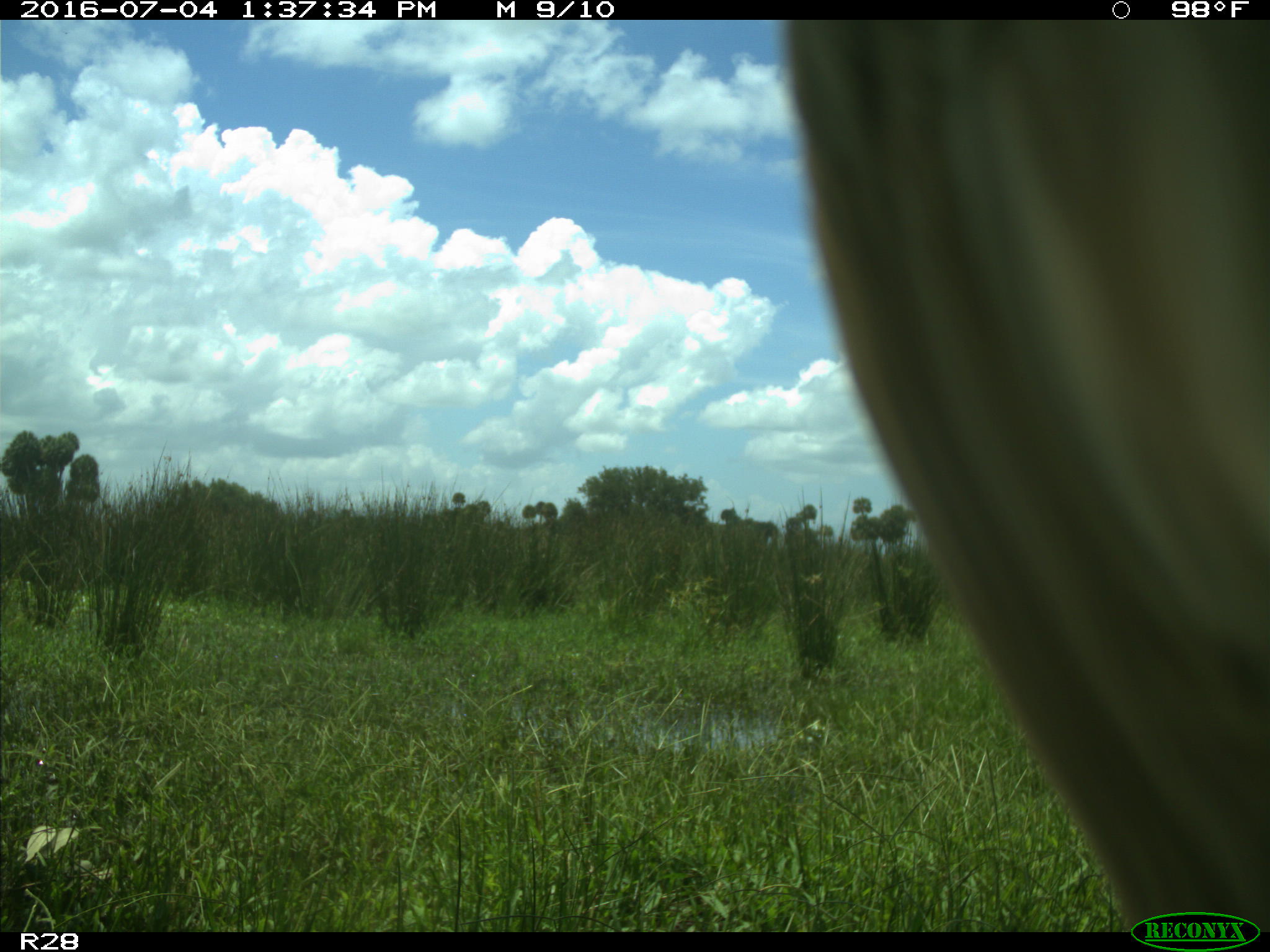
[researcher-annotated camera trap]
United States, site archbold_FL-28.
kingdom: Animalia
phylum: Chordata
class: Mammalia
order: Artiodactyla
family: Bovidae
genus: Bos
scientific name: Bos taurus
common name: domestic cow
Bos taurus (domestic cow).